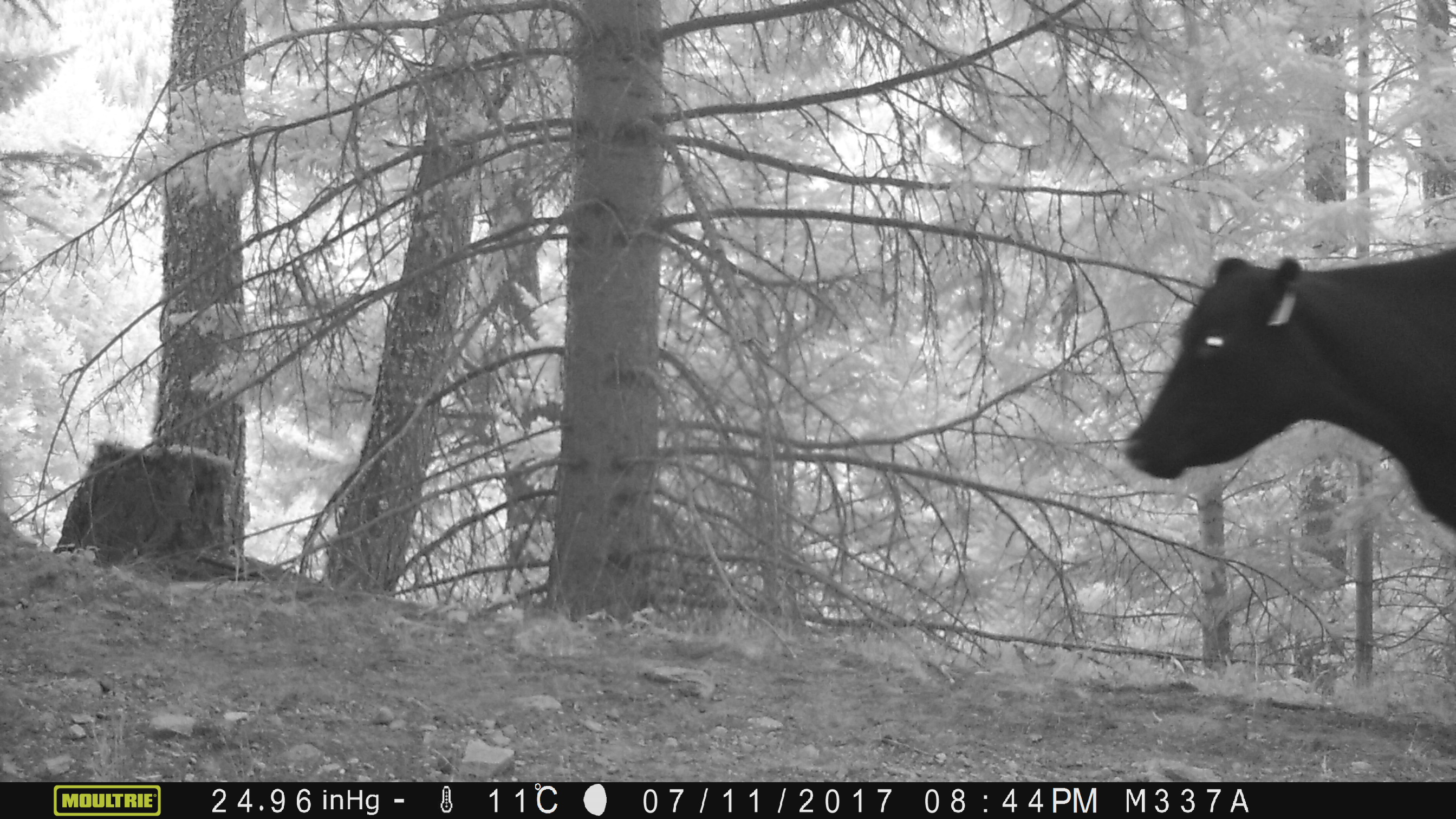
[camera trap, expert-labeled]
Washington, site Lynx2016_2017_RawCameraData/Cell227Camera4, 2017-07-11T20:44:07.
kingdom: Animalia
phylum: Chordata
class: Mammalia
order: Artiodactyla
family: Bovidae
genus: Bos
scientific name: Bos taurus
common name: domestic cattle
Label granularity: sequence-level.